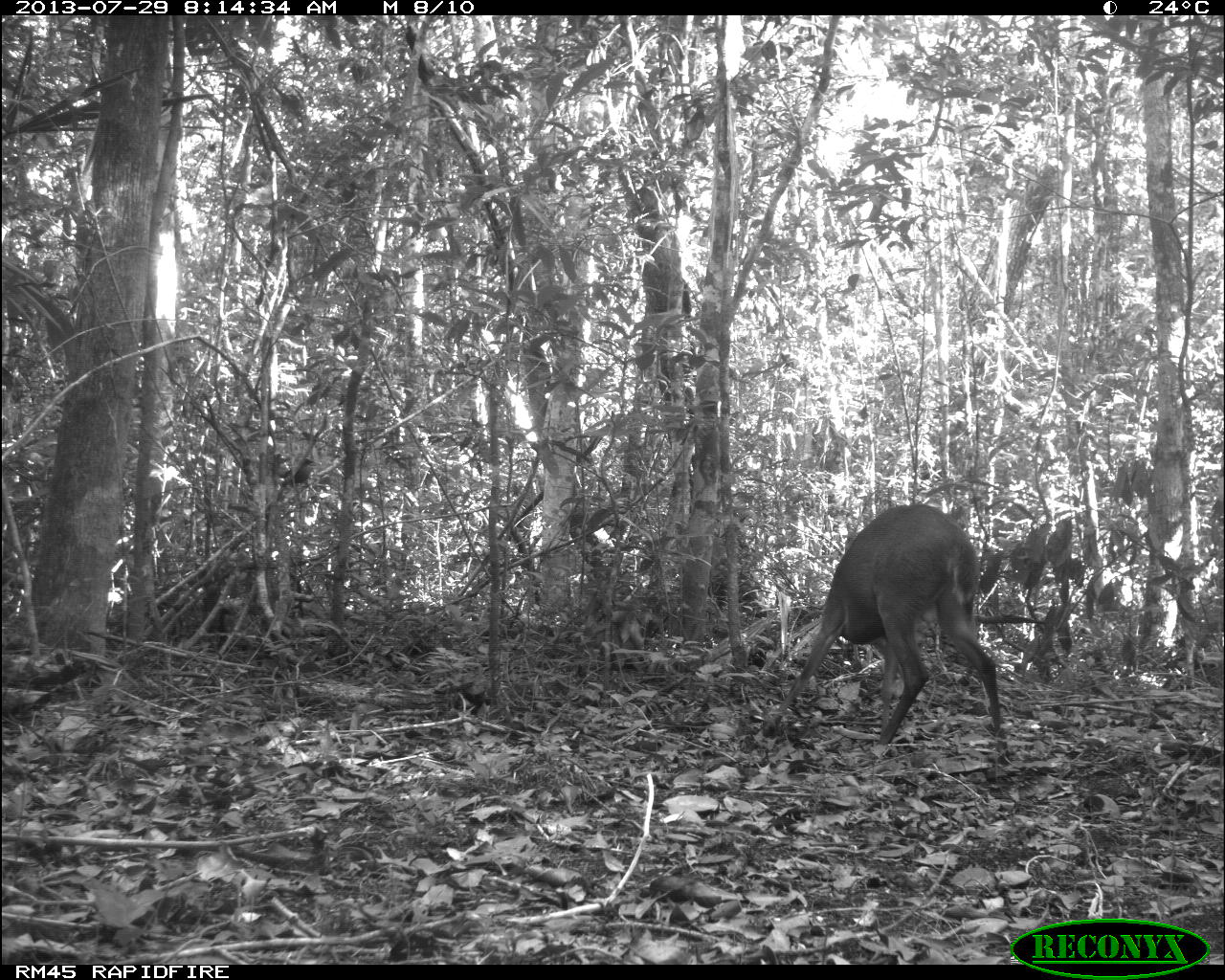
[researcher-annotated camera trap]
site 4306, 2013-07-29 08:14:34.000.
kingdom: Animalia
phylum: Chordata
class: Mammalia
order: Artiodactyla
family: Cervidae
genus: Mazama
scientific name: Mazama temama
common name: central american red brocket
Mazama temama (central american red brocket), count 1, sex male.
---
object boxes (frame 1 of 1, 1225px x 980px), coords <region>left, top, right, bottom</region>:
mazama temama: <region>763, 503, 1006, 740</region>